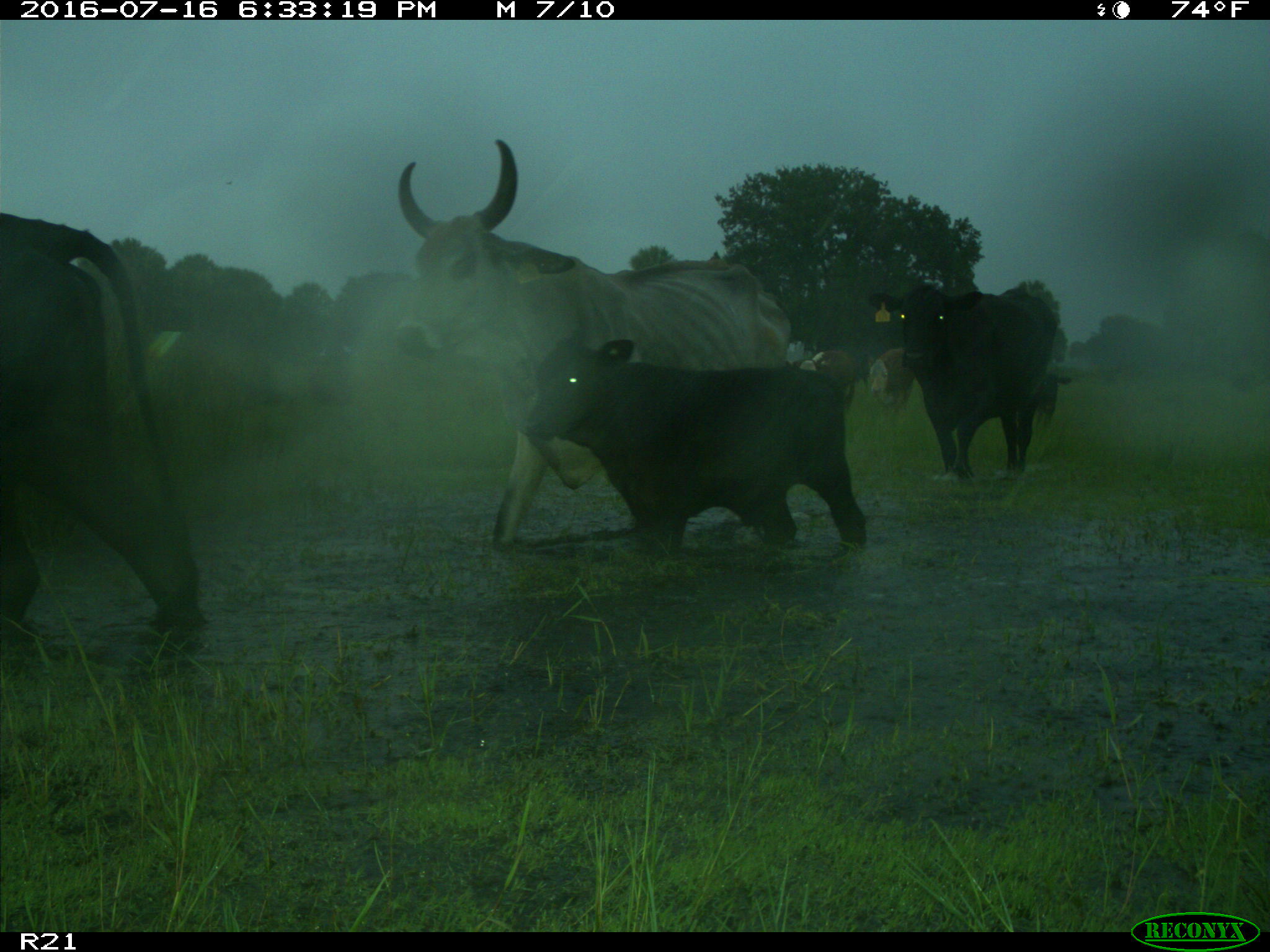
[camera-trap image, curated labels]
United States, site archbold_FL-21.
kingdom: Animalia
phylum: Chordata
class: Mammalia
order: Artiodactyla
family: Bovidae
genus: Bos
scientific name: Bos taurus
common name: domestic cow